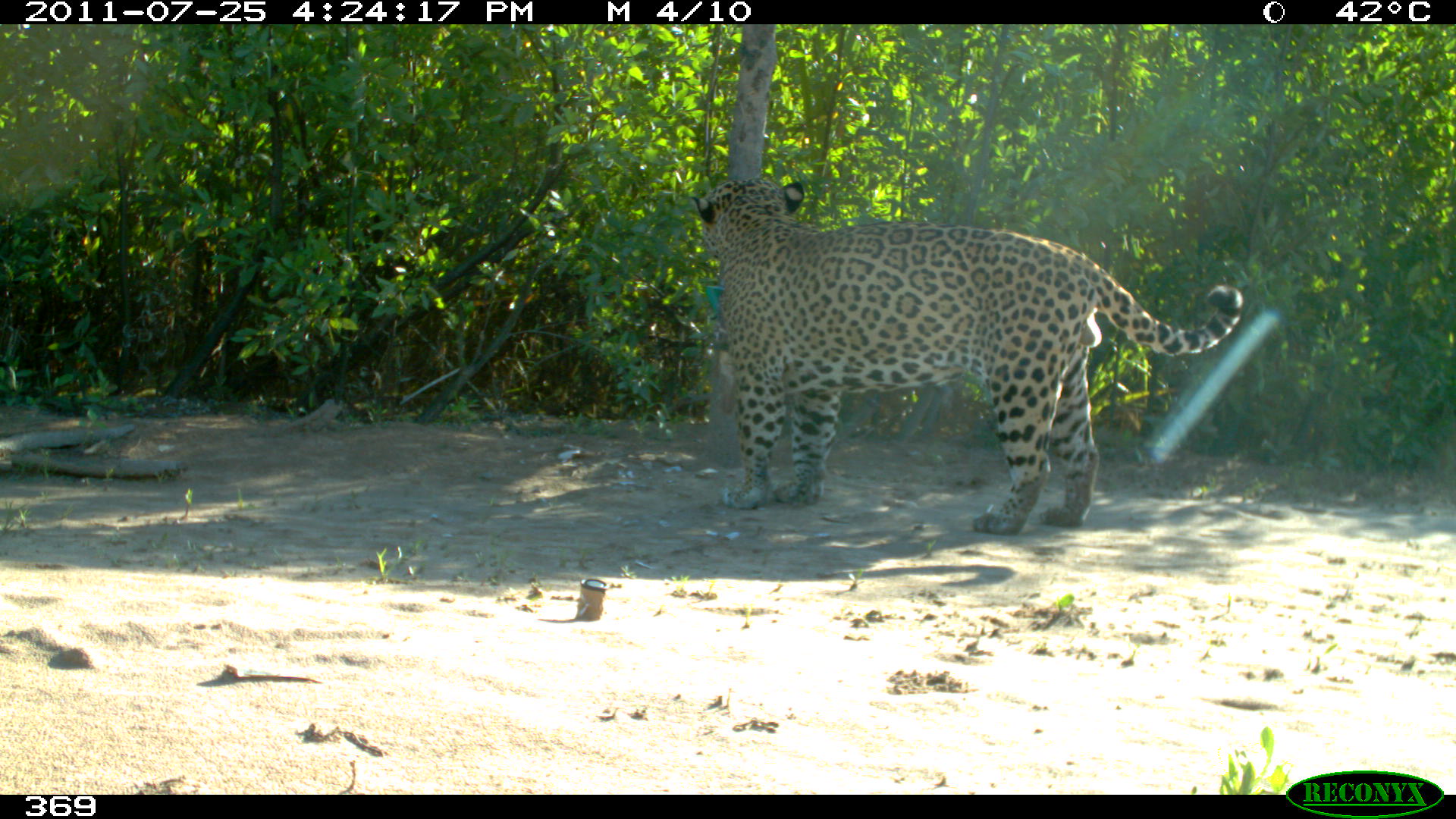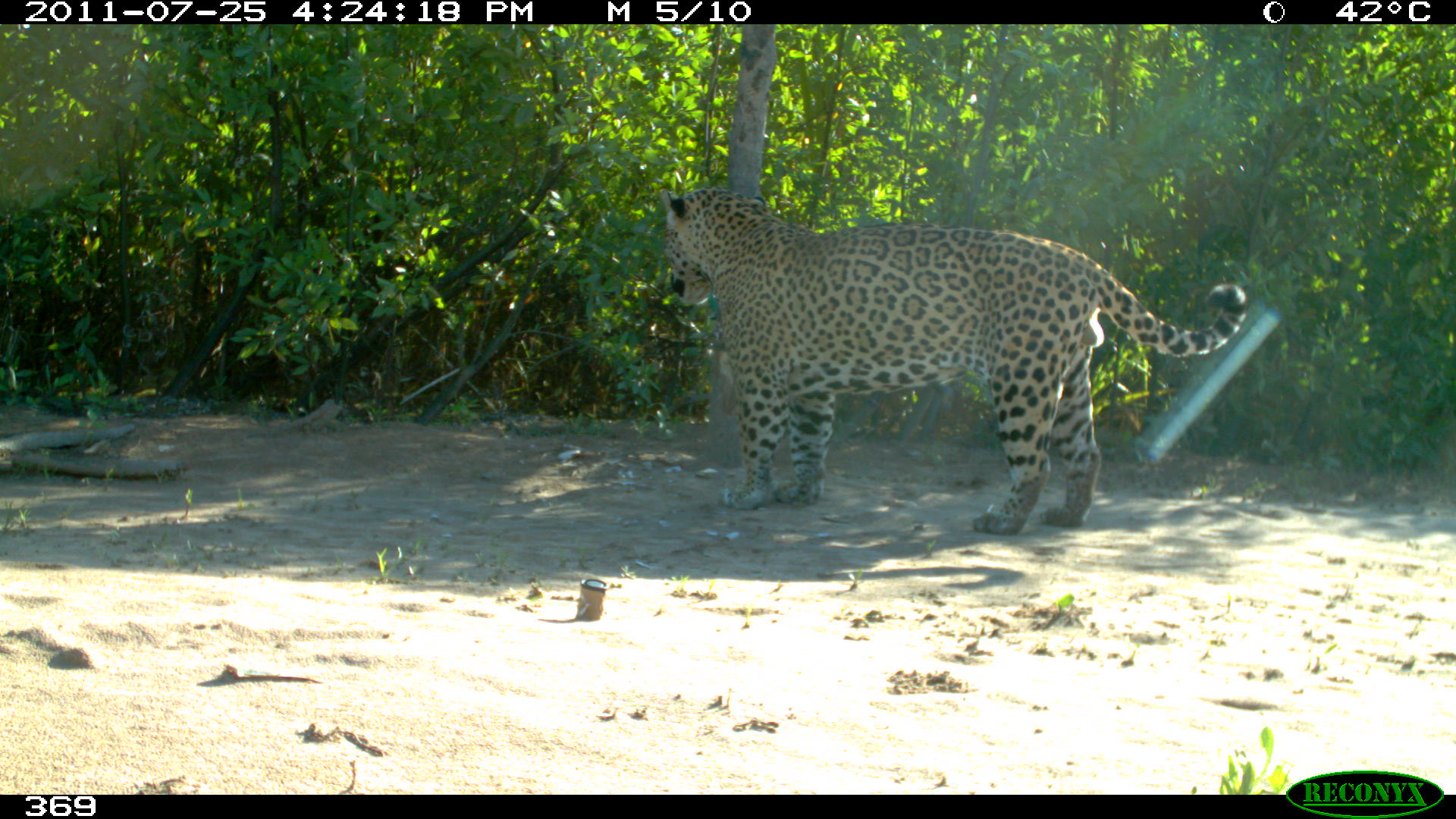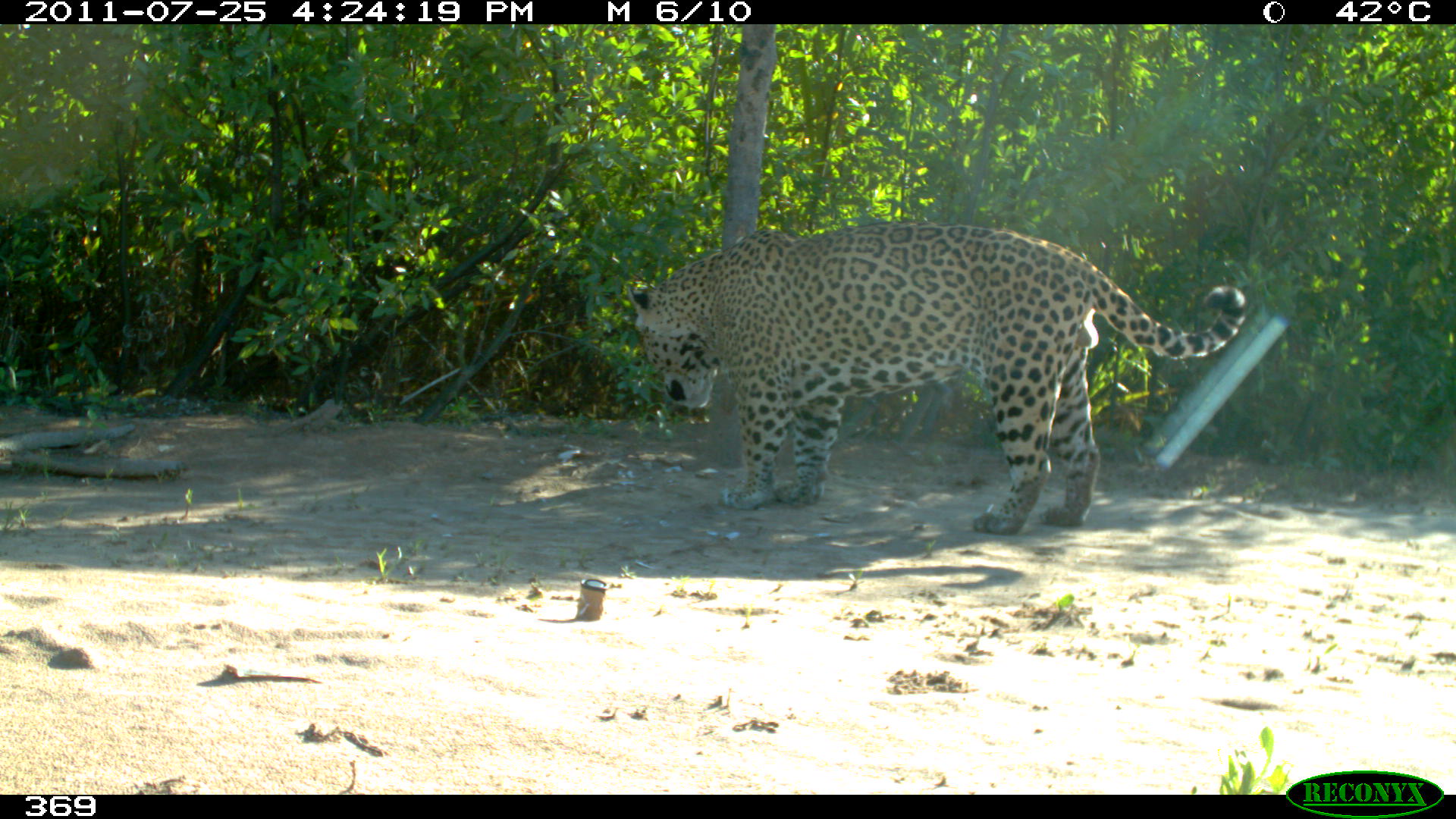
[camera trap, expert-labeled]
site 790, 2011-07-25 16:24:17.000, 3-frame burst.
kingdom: Animalia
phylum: Chordata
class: Mammalia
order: Carnivora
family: Felidae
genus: Panthera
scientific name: Panthera onca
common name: jaguar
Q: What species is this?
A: Panthera onca (jaguar).